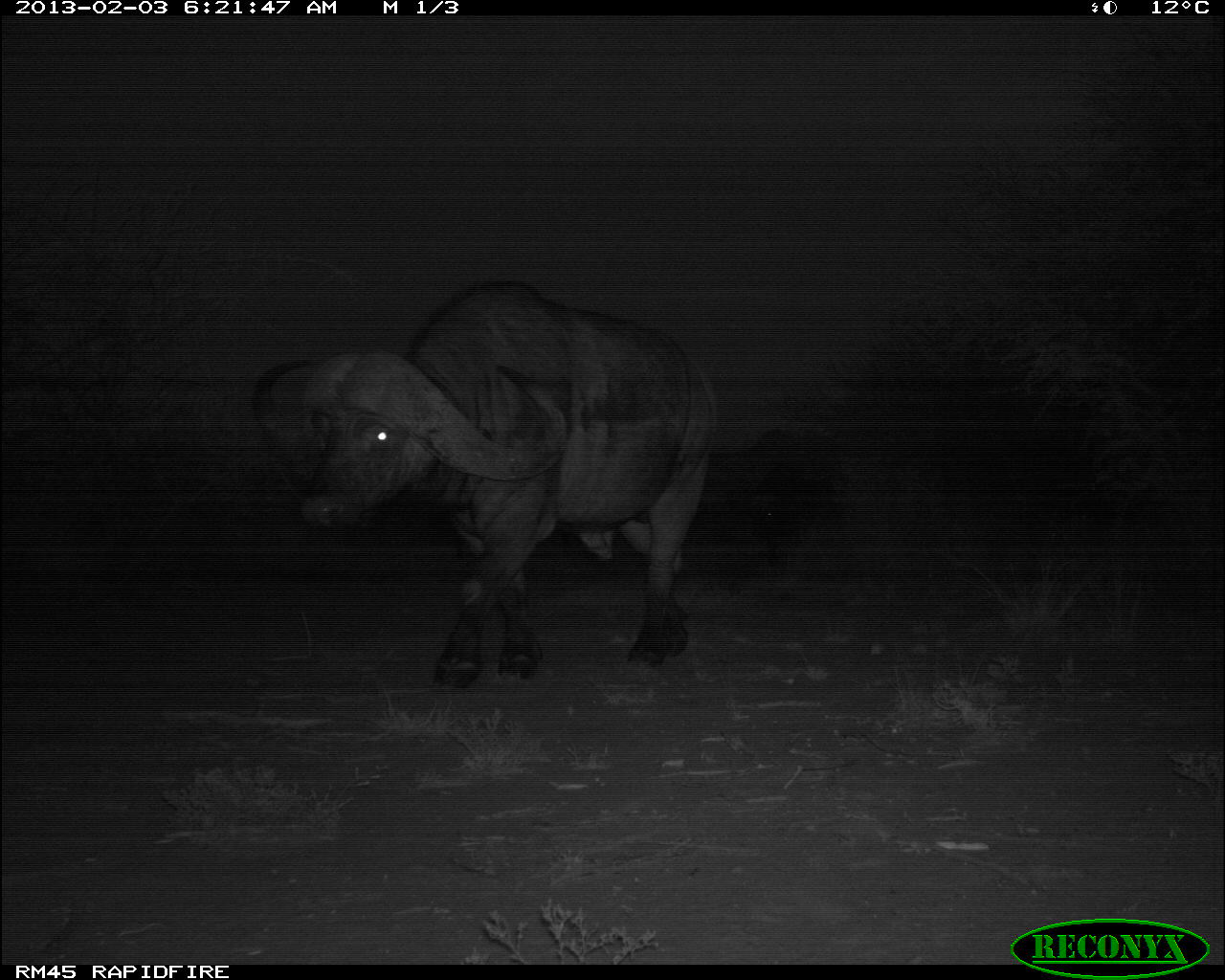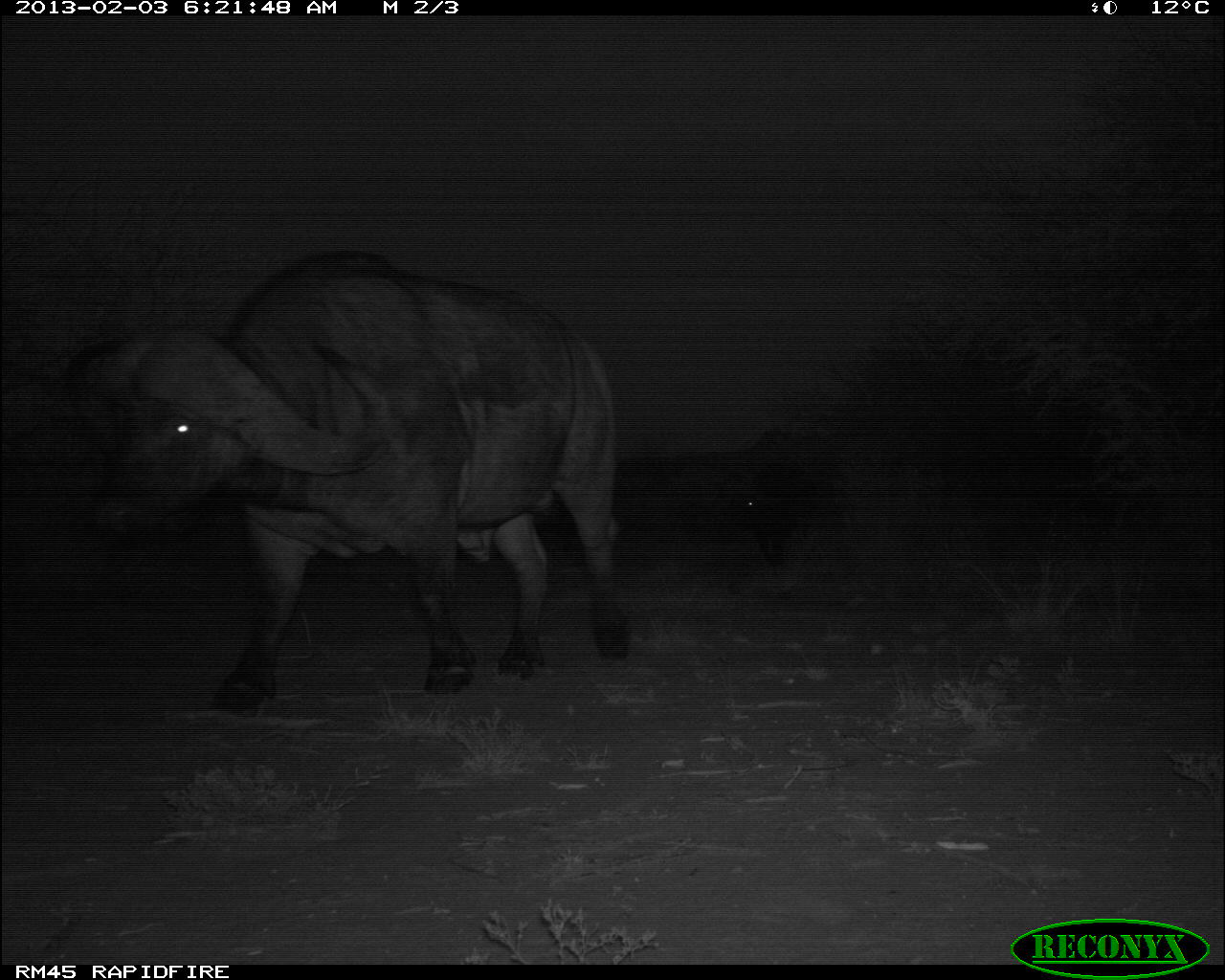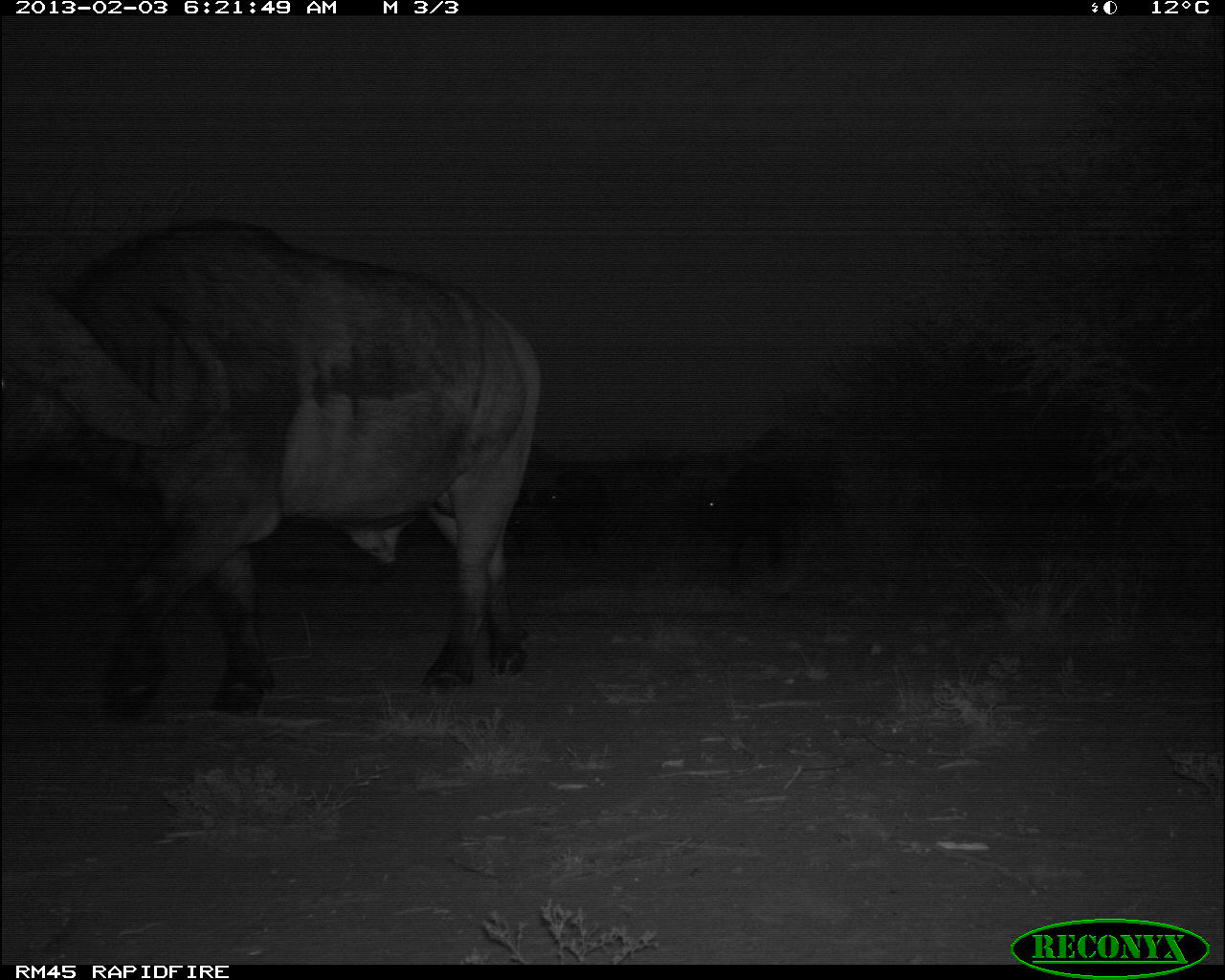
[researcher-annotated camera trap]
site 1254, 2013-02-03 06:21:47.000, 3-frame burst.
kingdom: Animalia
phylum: Chordata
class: Mammalia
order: Artiodactyla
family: Bovidae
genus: Syncerus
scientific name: Syncerus caffer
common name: african buffalo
Syncerus caffer (african buffalo), count 2.